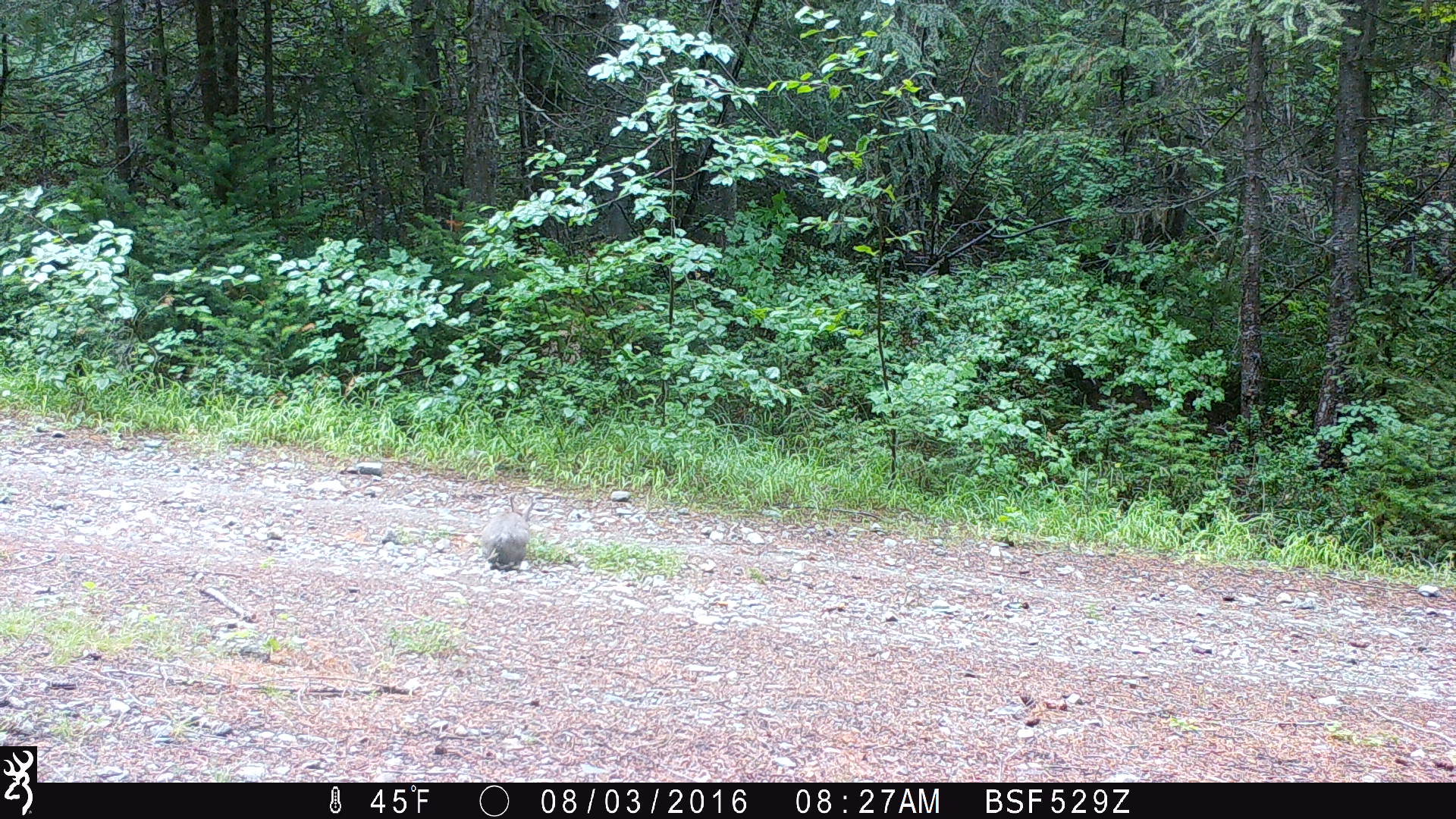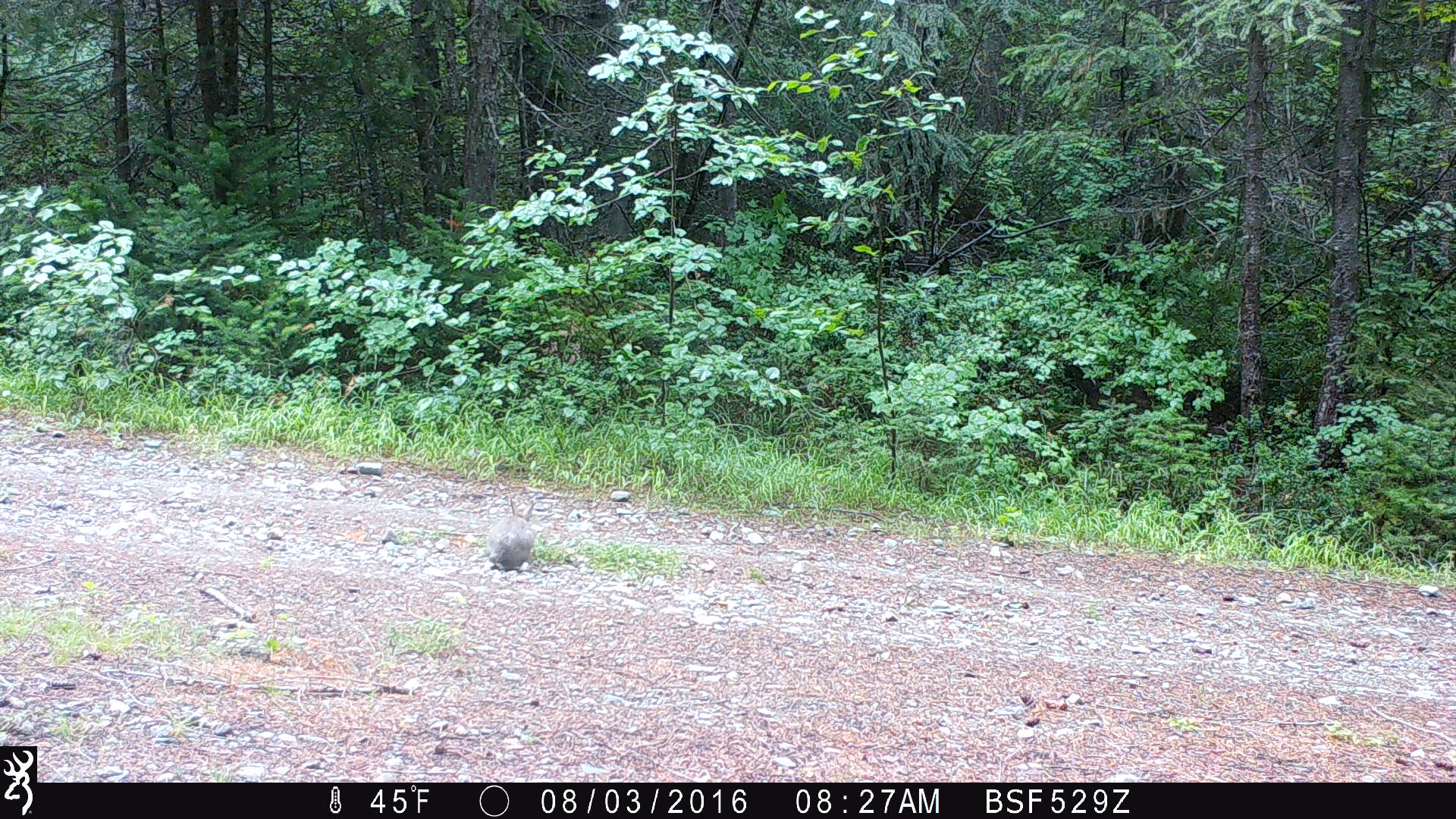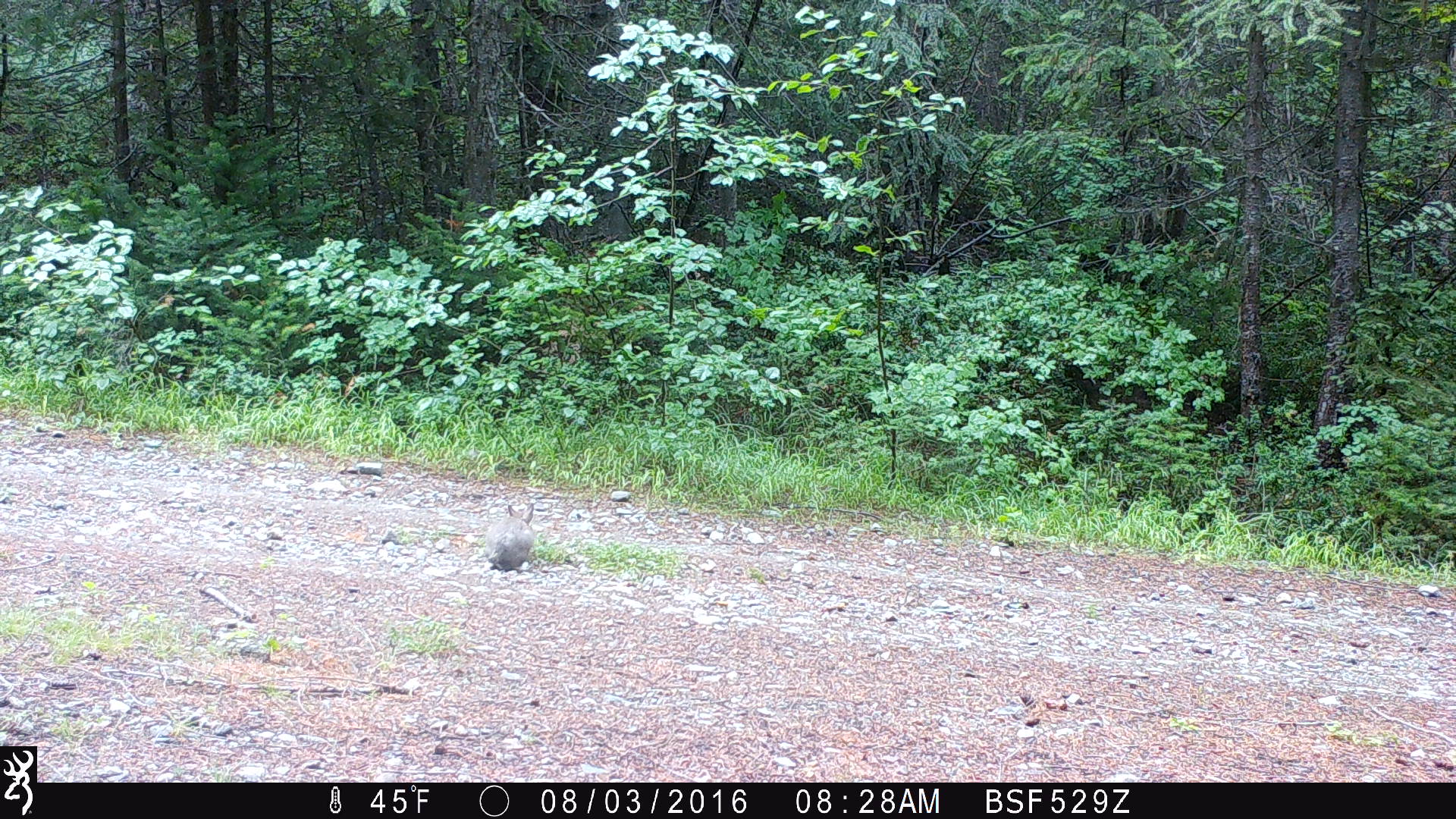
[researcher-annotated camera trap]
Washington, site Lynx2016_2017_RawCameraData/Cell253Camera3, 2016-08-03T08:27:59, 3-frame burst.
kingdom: Animalia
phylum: Chordata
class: Mammalia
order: Lagomorpha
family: Leporidae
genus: Lepus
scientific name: Lepus americanus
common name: snowshoe hare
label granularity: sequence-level